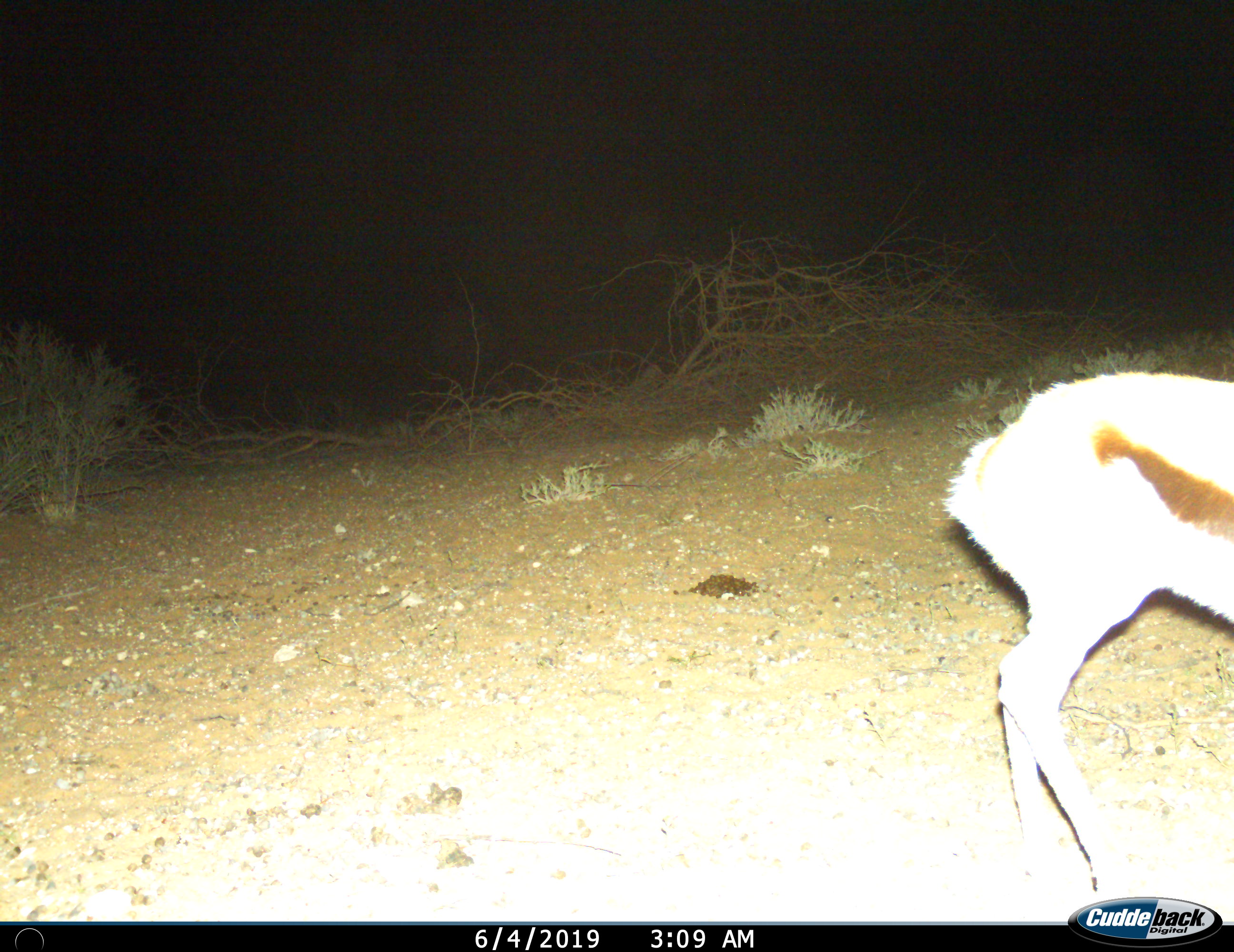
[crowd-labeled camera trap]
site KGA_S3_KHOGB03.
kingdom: Animalia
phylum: Chordata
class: Mammalia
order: Artiodactyla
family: Bovidae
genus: Antidorcas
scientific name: Antidorcas marsupialis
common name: springbok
Springbok (Antidorcas marsupialis), count 1. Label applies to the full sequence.